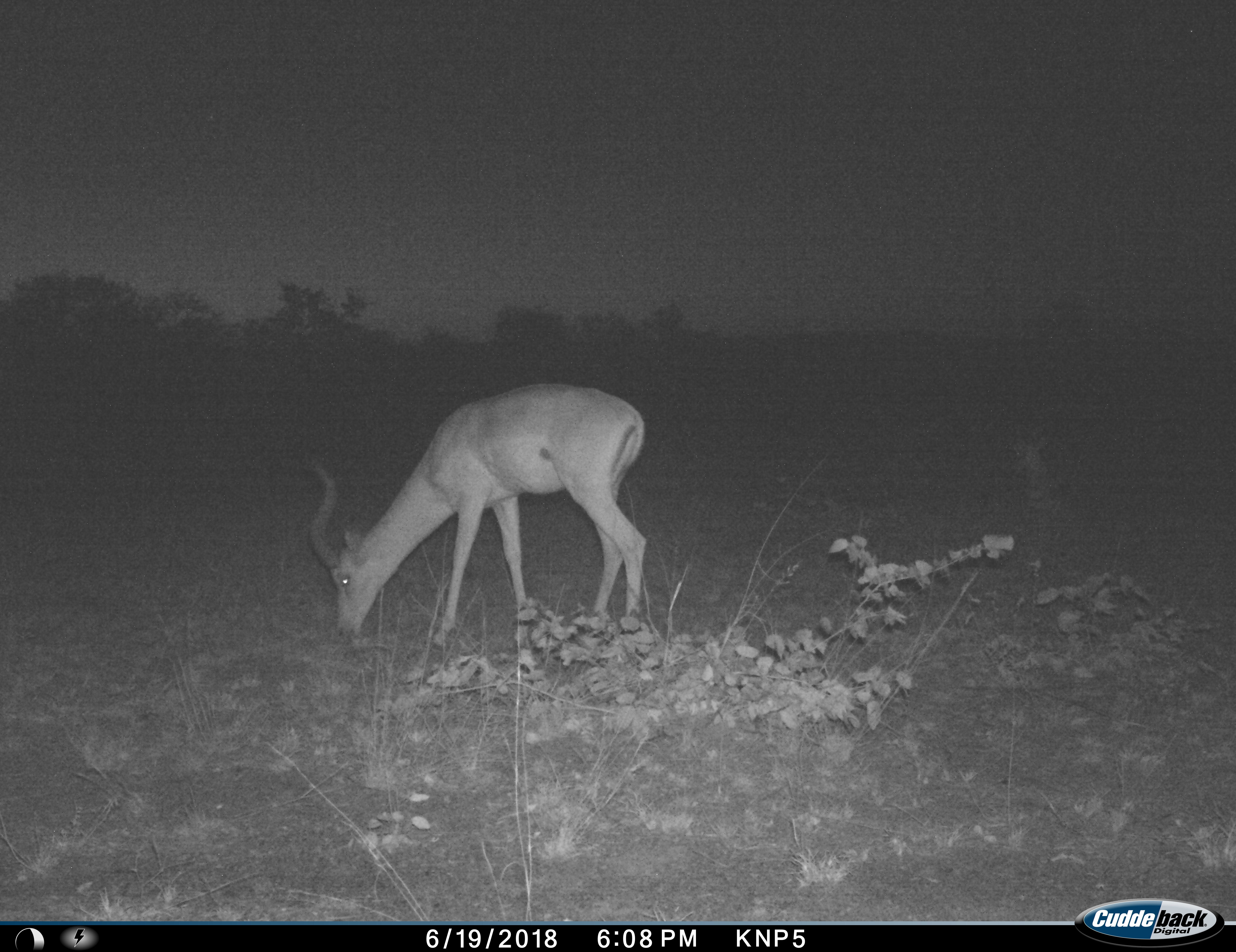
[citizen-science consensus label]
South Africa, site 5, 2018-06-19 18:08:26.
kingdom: Animalia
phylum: Chordata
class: Mammalia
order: Artiodactyla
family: Bovidae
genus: Aepyceros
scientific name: Aepyceros melampus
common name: impala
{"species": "impala (Aepyceros melampus)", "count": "1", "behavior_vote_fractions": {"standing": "0%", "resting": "20%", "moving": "10%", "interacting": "0%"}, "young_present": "0%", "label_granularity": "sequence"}